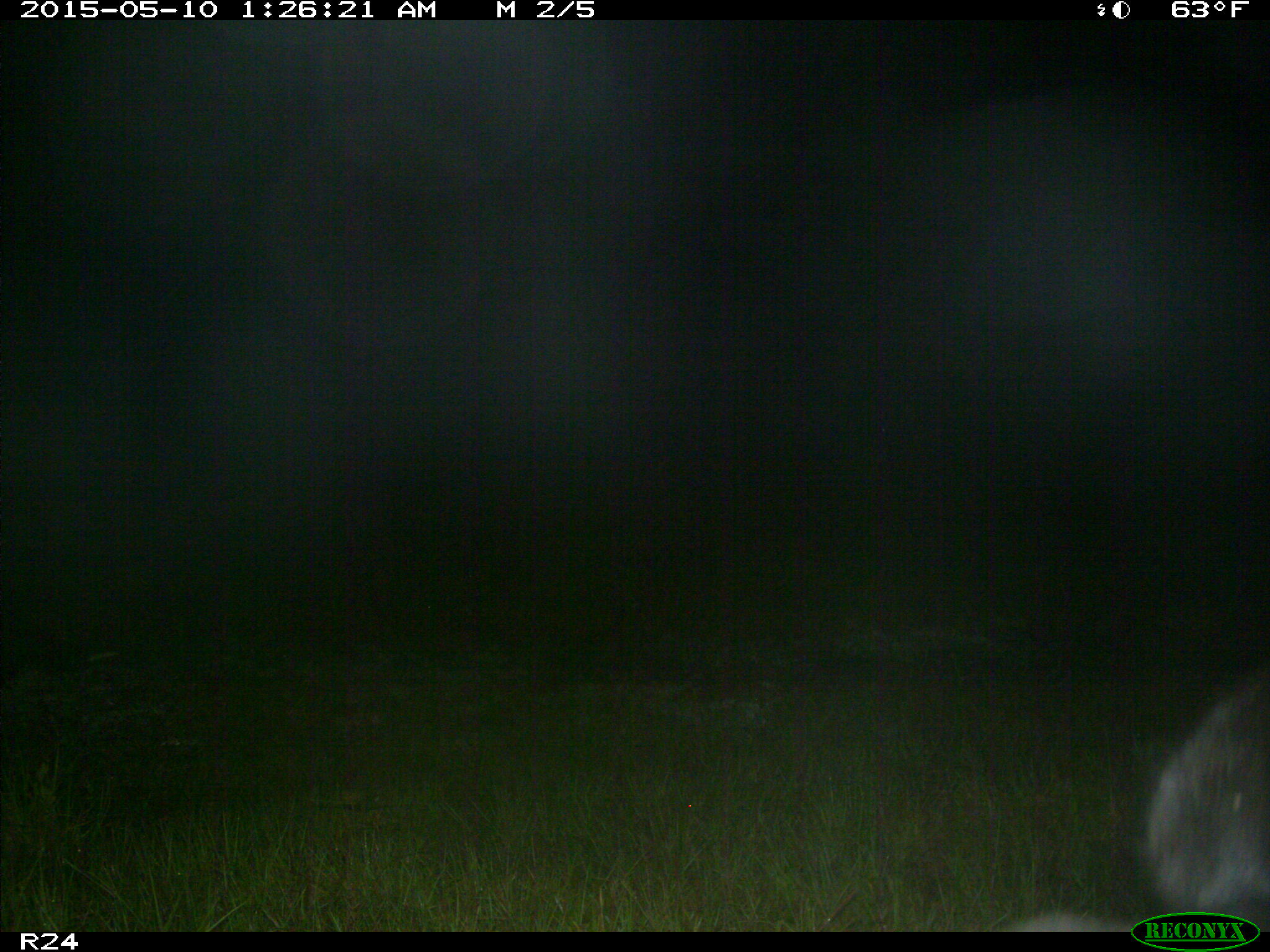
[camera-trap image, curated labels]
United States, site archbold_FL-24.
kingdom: Animalia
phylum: Chordata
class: Mammalia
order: Artiodactyla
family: Bovidae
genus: Bos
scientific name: Bos taurus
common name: domestic cow